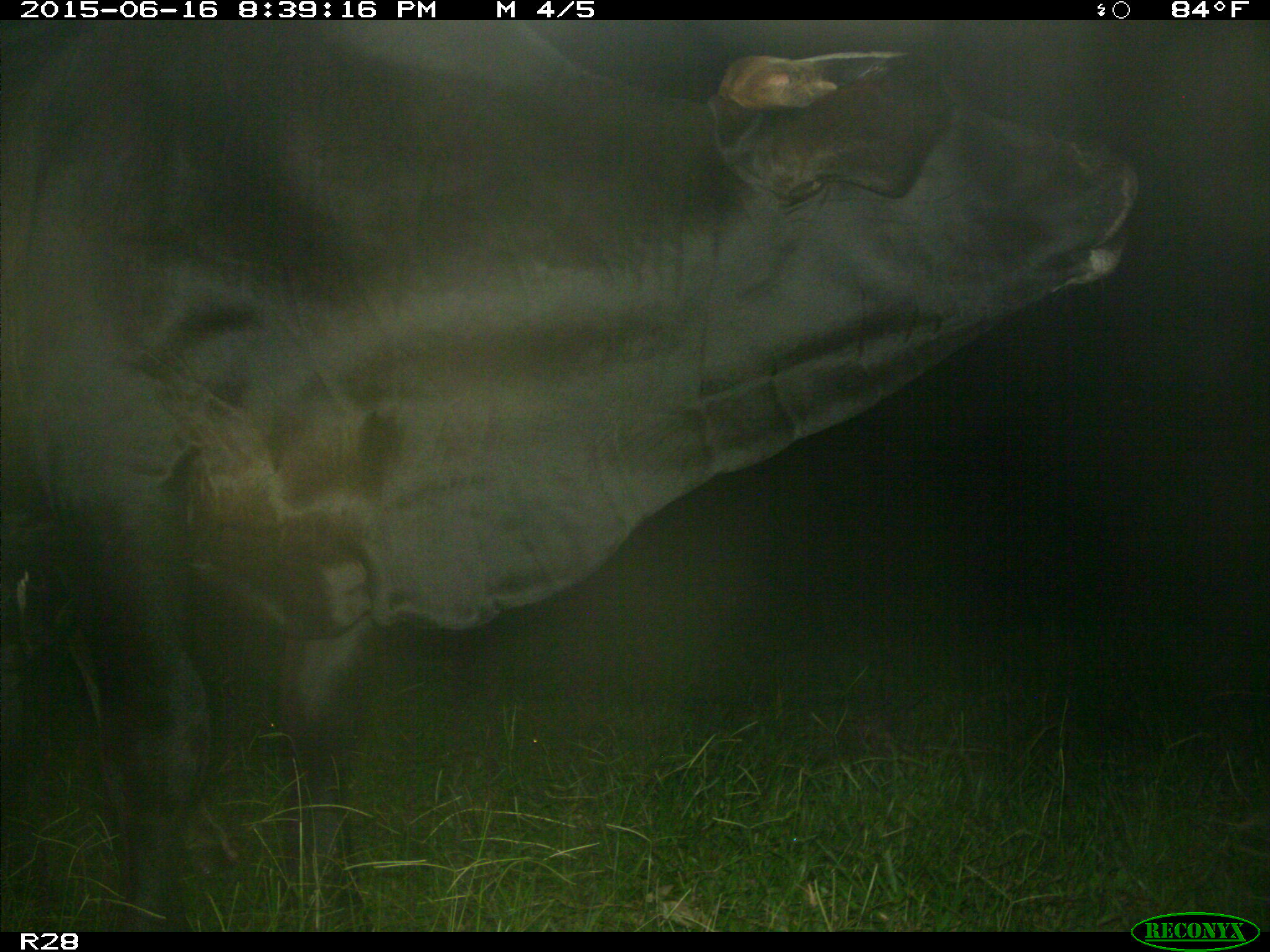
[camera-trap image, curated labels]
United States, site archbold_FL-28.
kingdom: Animalia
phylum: Chordata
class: Mammalia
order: Artiodactyla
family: Bovidae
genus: Bos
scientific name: Bos taurus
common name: domestic cow